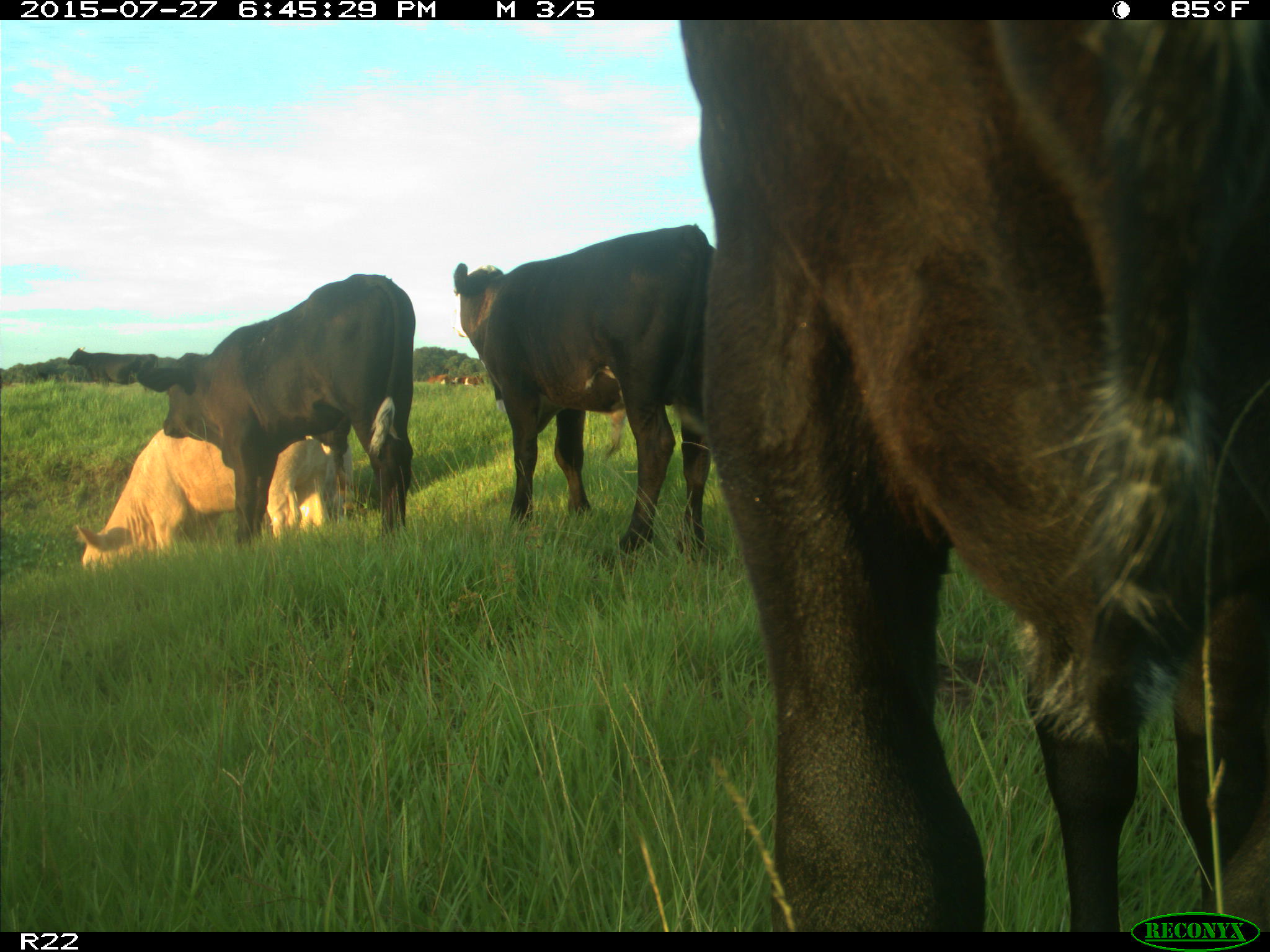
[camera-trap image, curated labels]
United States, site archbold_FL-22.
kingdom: Animalia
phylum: Chordata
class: Mammalia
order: Artiodactyla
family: Bovidae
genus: Bos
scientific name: Bos taurus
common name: domestic cow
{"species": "Bos taurus (domestic cow)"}